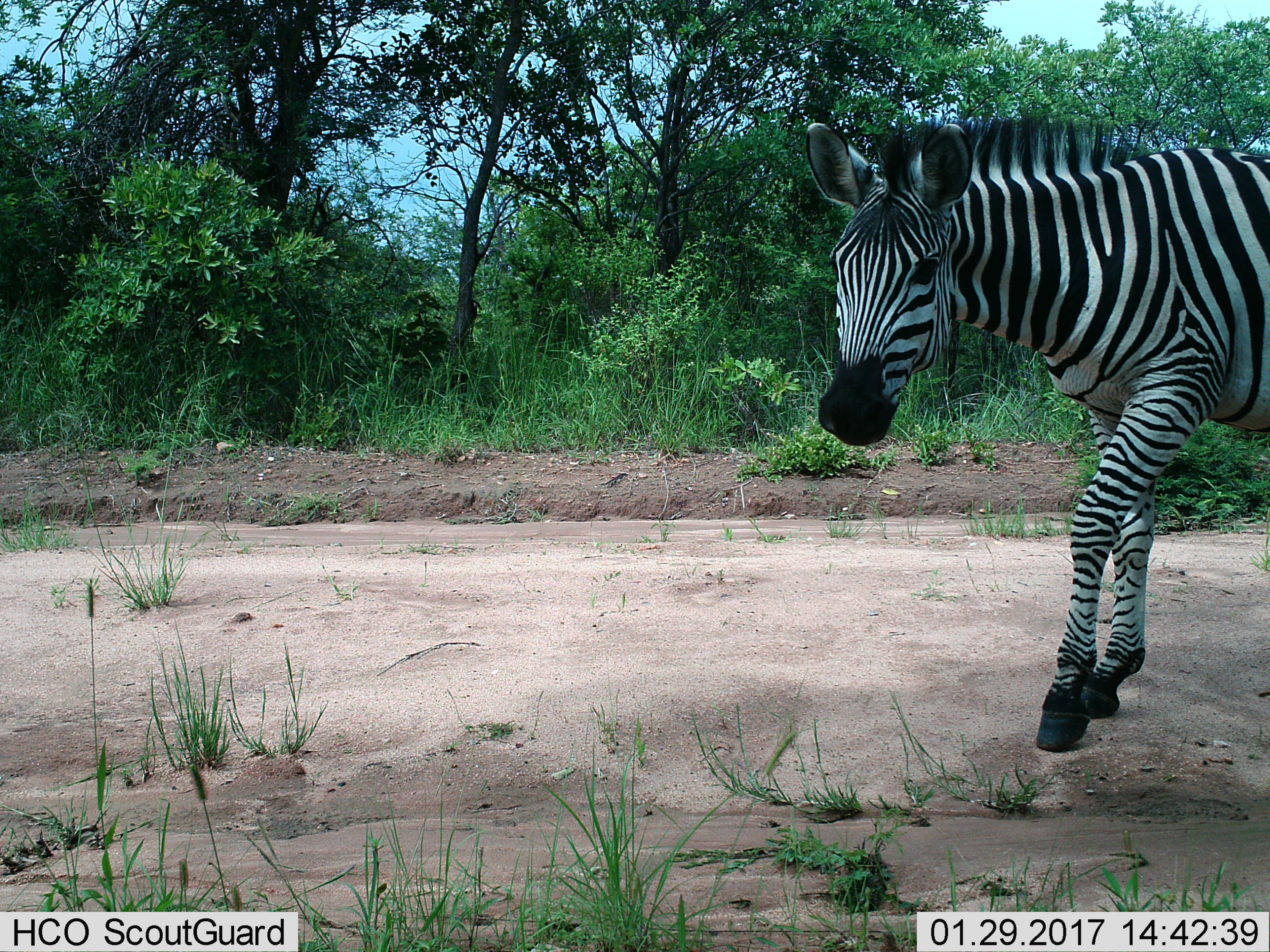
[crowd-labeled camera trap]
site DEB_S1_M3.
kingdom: Animalia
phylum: Chordata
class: Mammalia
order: Perissodactyla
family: Equidae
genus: Equus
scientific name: Equus quagga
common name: plains zebra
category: zebraplains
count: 1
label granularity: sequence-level